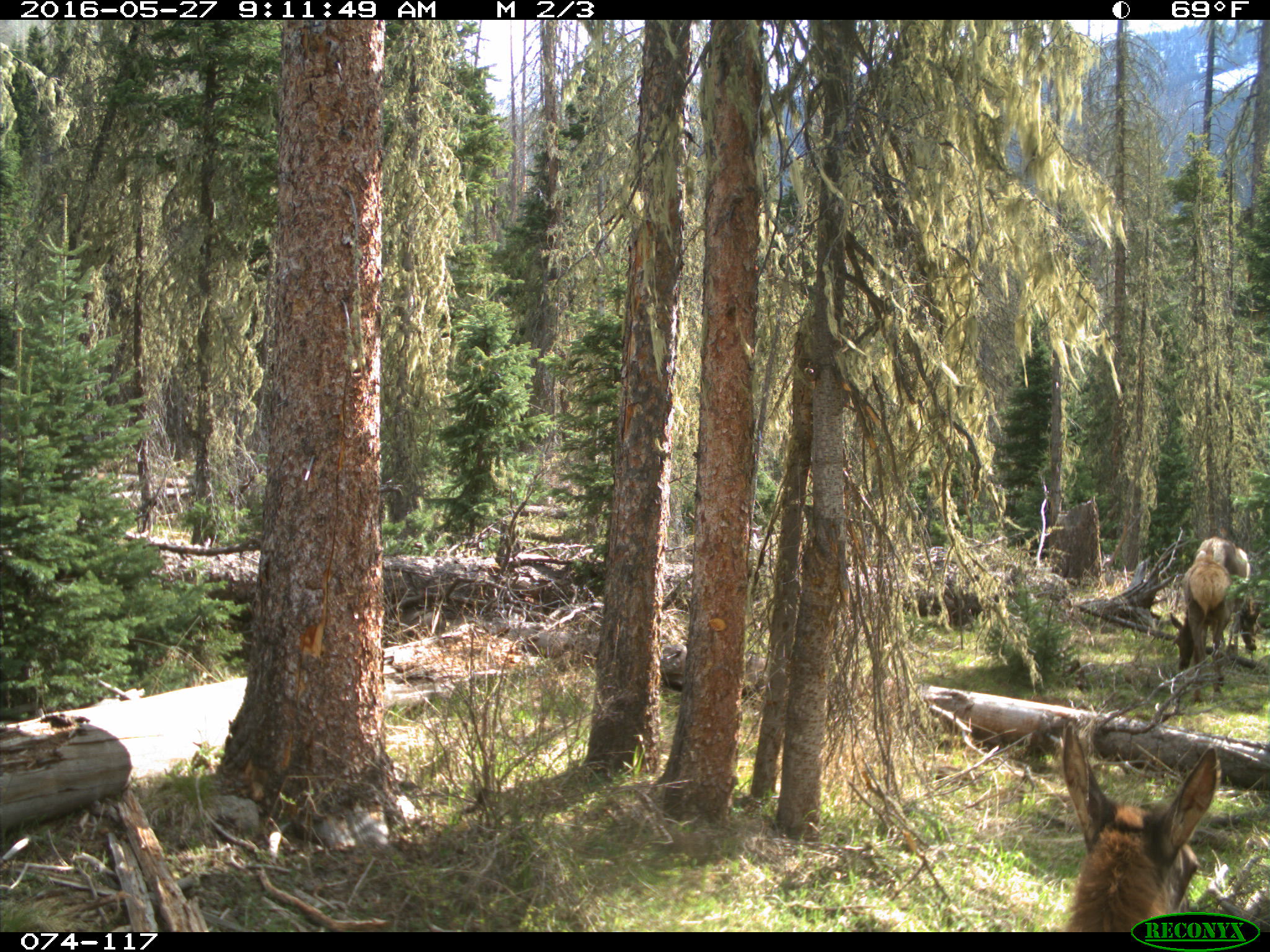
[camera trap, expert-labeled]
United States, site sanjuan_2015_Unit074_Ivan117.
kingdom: Animalia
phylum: Chordata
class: Mammalia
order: Artiodactyla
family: Cervidae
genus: Cervus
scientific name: Cervus elaphus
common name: red deer